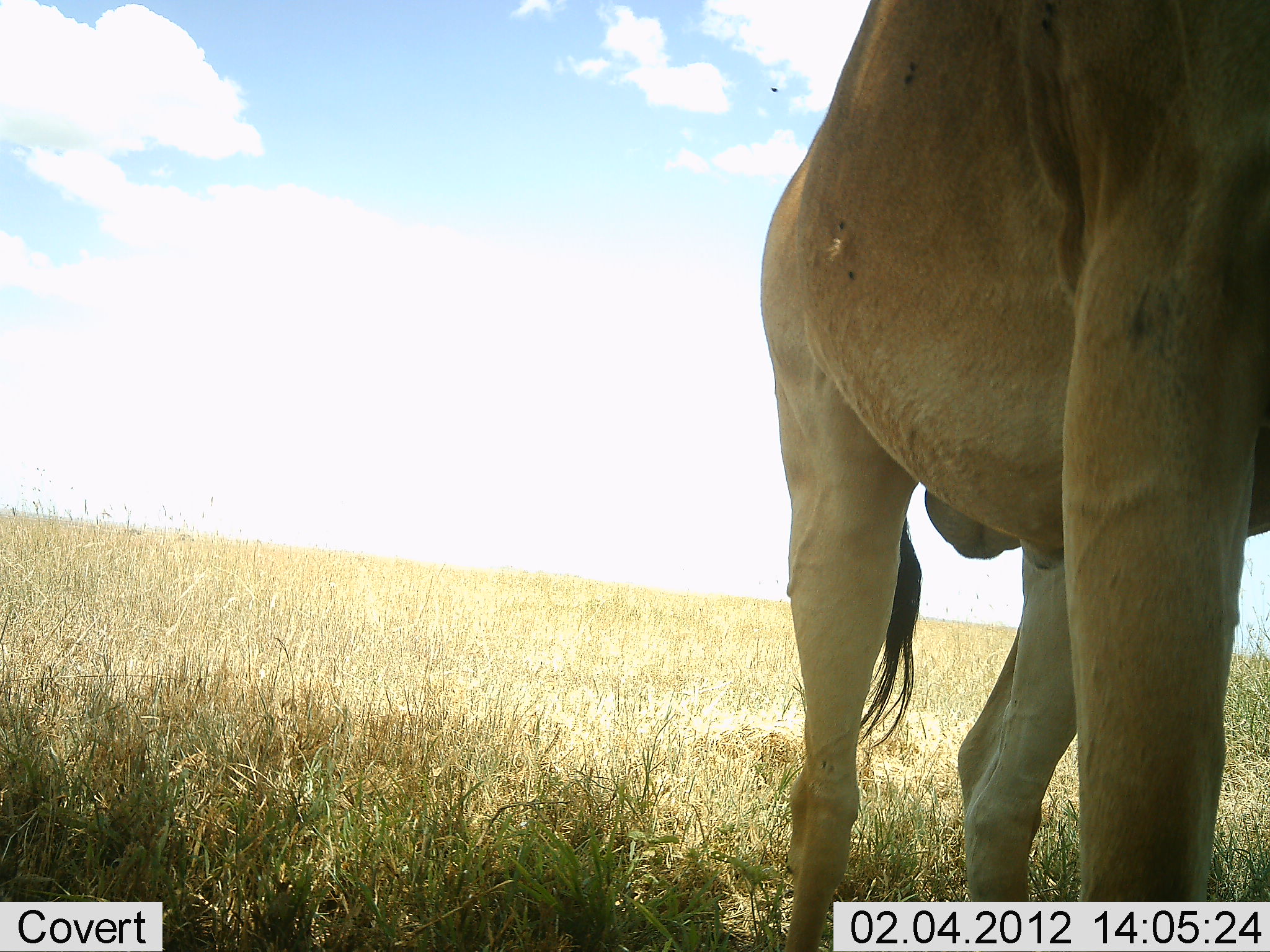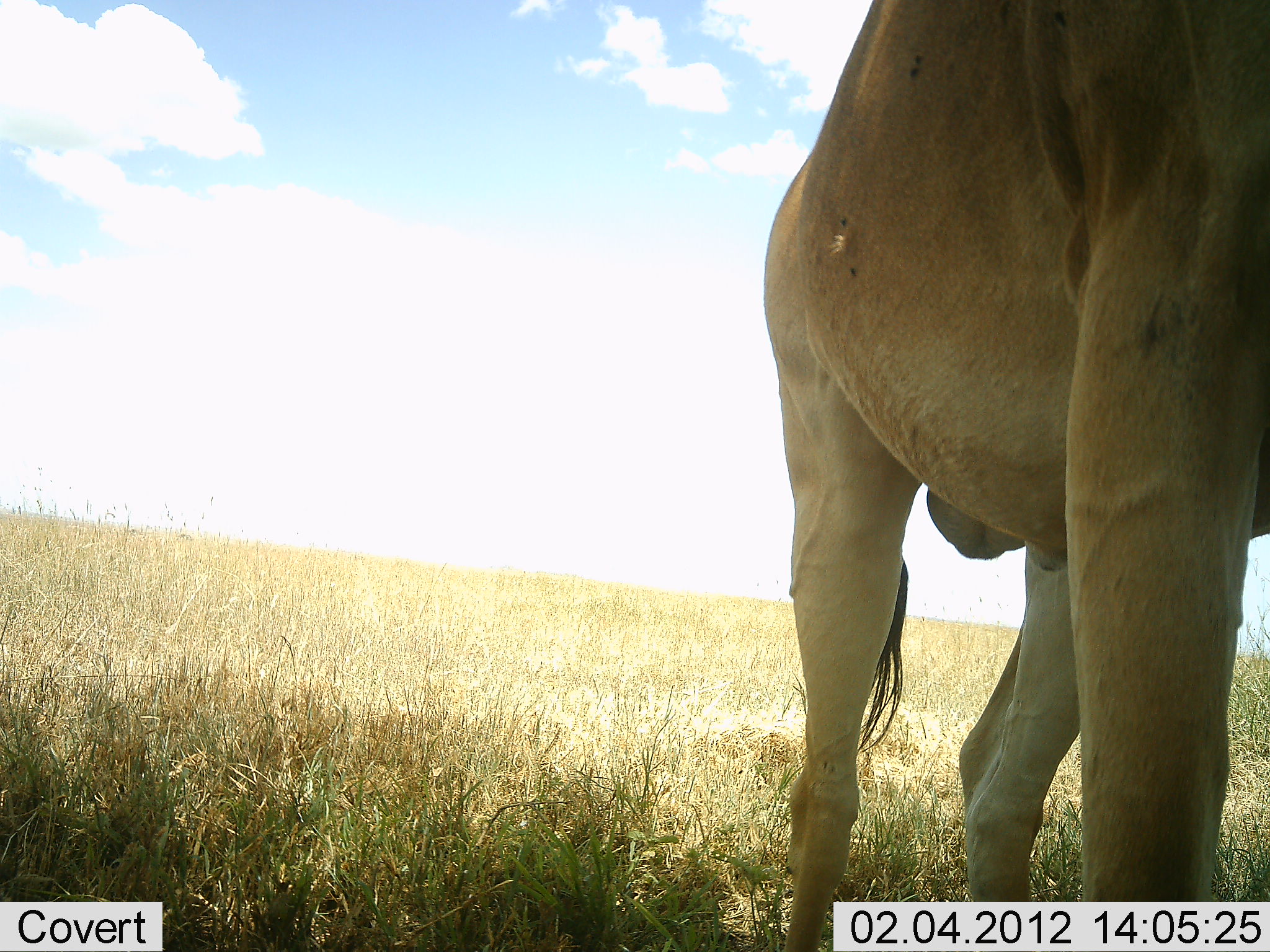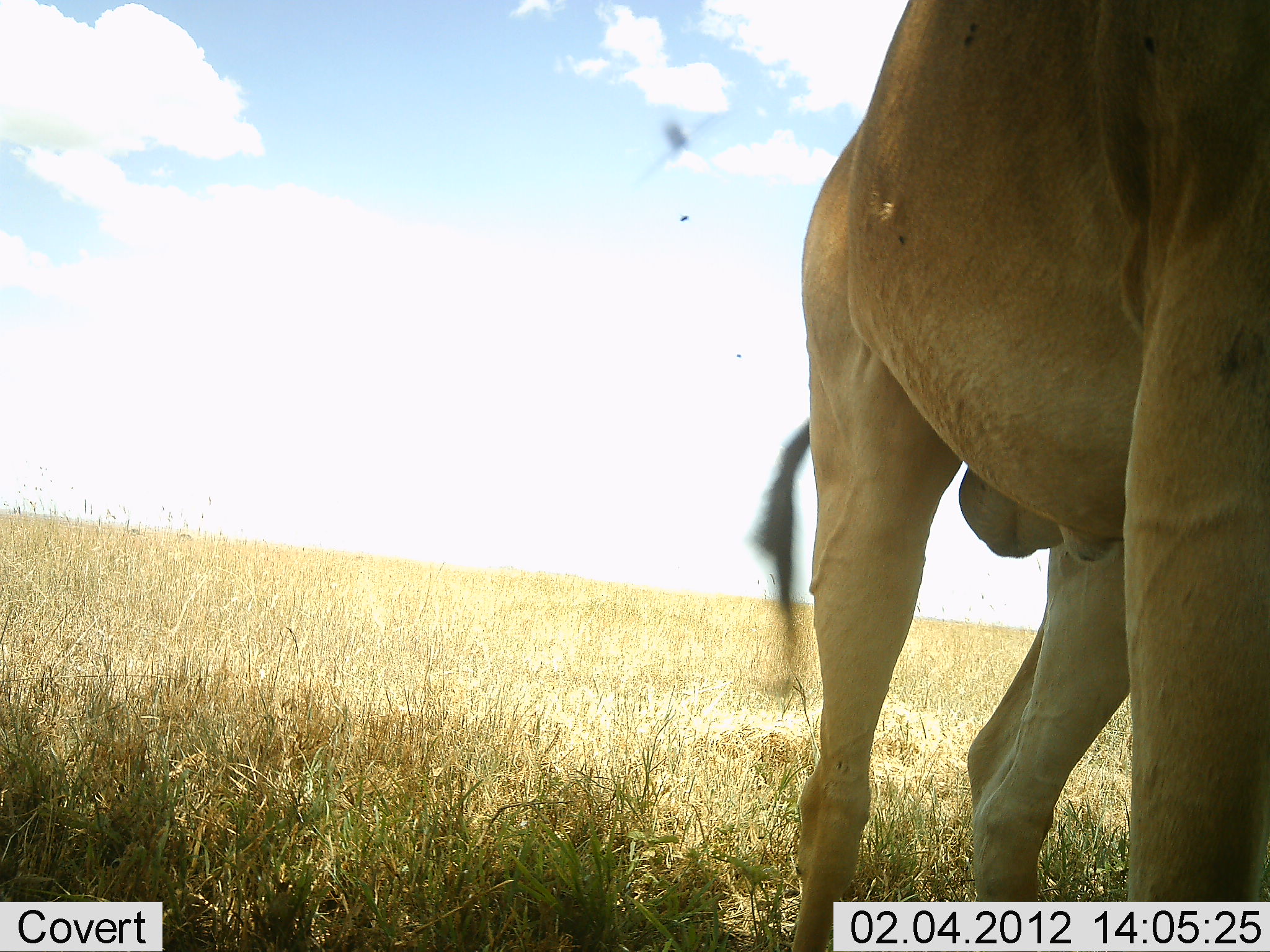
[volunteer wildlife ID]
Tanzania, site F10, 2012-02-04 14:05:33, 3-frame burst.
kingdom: Animalia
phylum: Chordata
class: Mammalia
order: Artiodactyla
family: Bovidae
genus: Alcelaphus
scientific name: Alcelaphus buselaphus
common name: hartebeest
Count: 1.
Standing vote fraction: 100%.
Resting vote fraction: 0%.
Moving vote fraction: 0%.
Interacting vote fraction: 0%.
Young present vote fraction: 0%.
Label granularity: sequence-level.